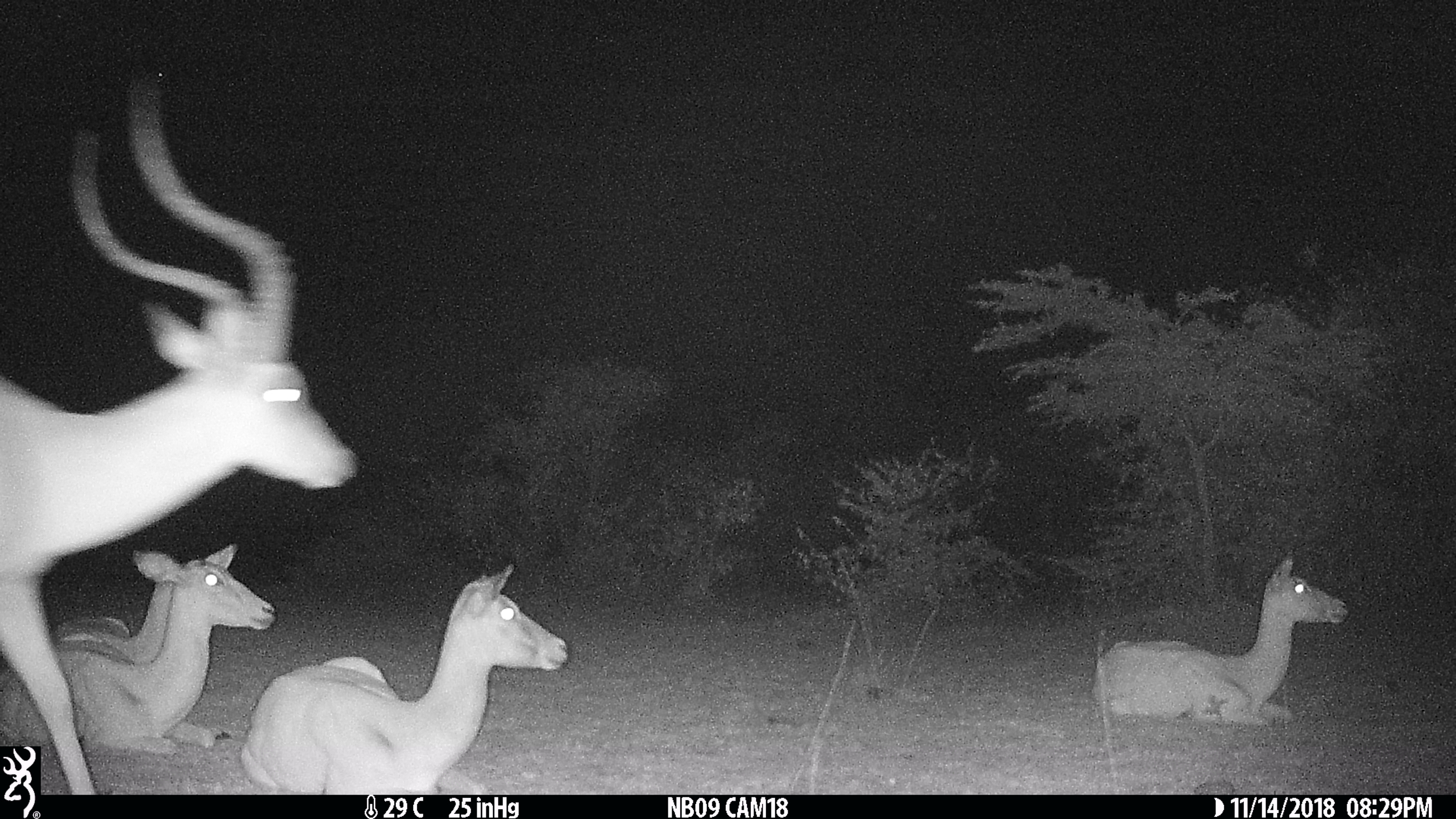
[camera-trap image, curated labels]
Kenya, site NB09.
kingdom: Animalia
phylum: Chordata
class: Mammalia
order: Artiodactyla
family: Bovidae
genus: Aepyceros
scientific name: Aepyceros melampus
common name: impala